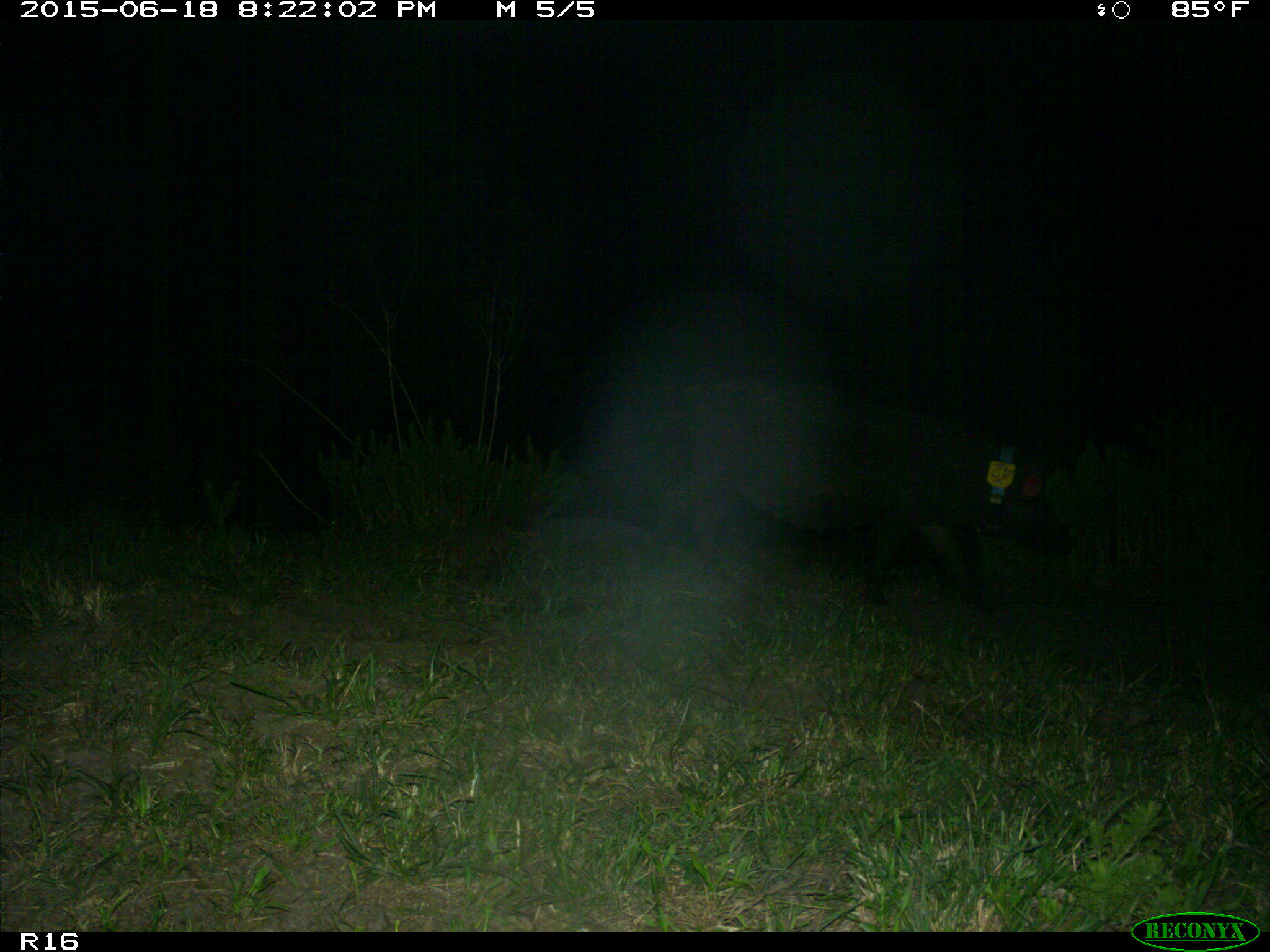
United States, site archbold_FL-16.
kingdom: Animalia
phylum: Chordata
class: Mammalia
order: Artiodactyla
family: Suidae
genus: Sus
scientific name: Sus scrofa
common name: wild boar